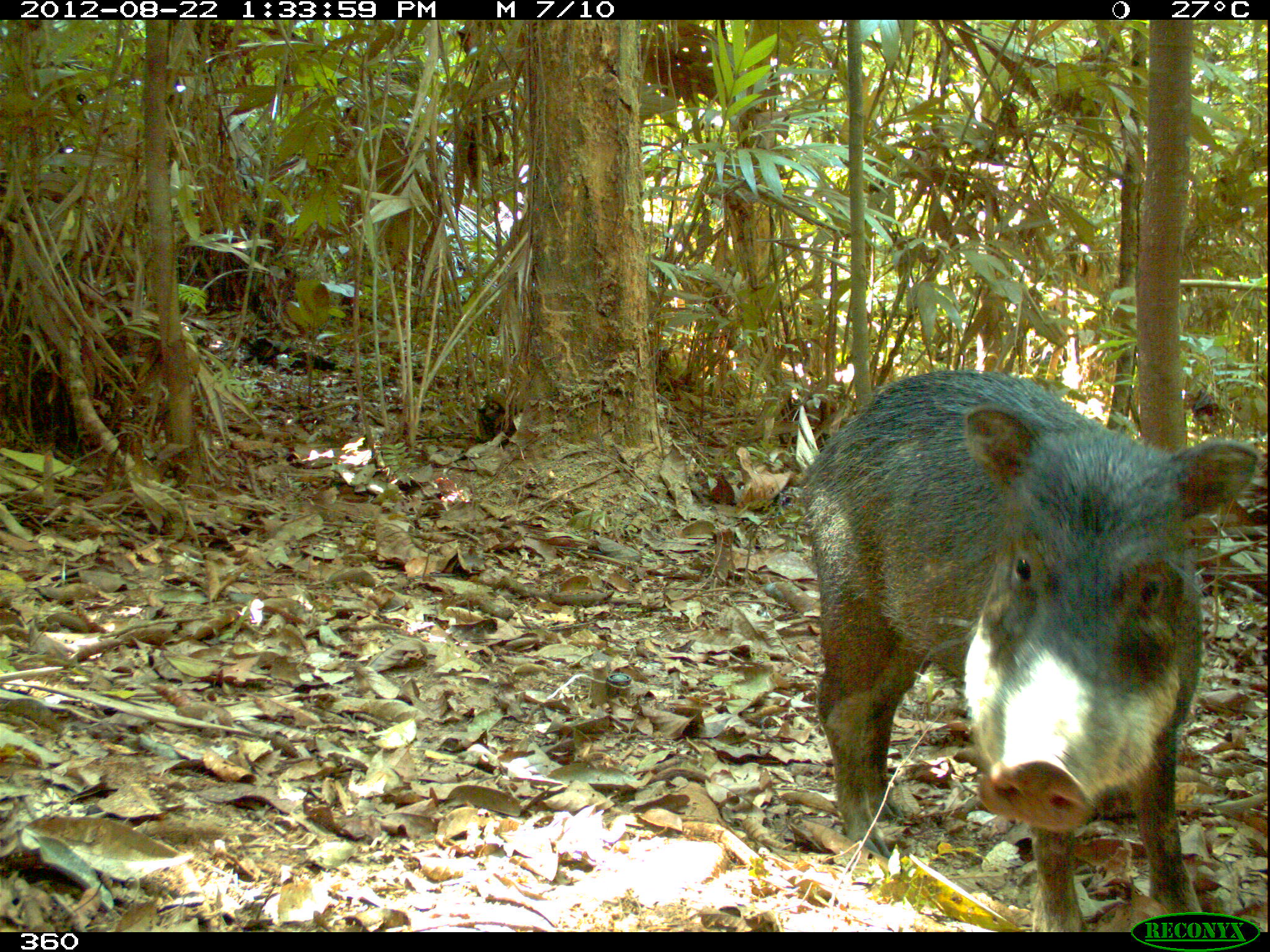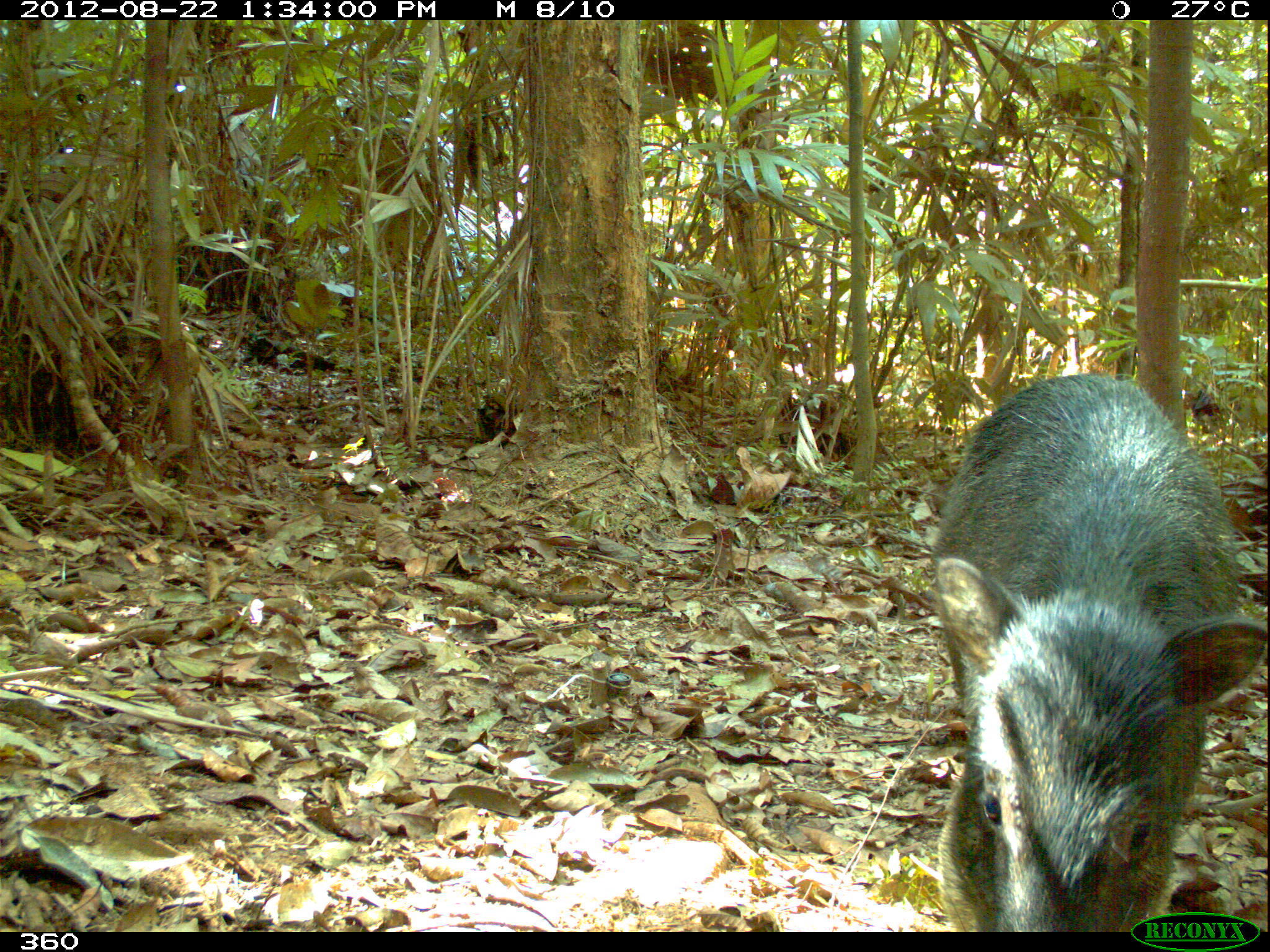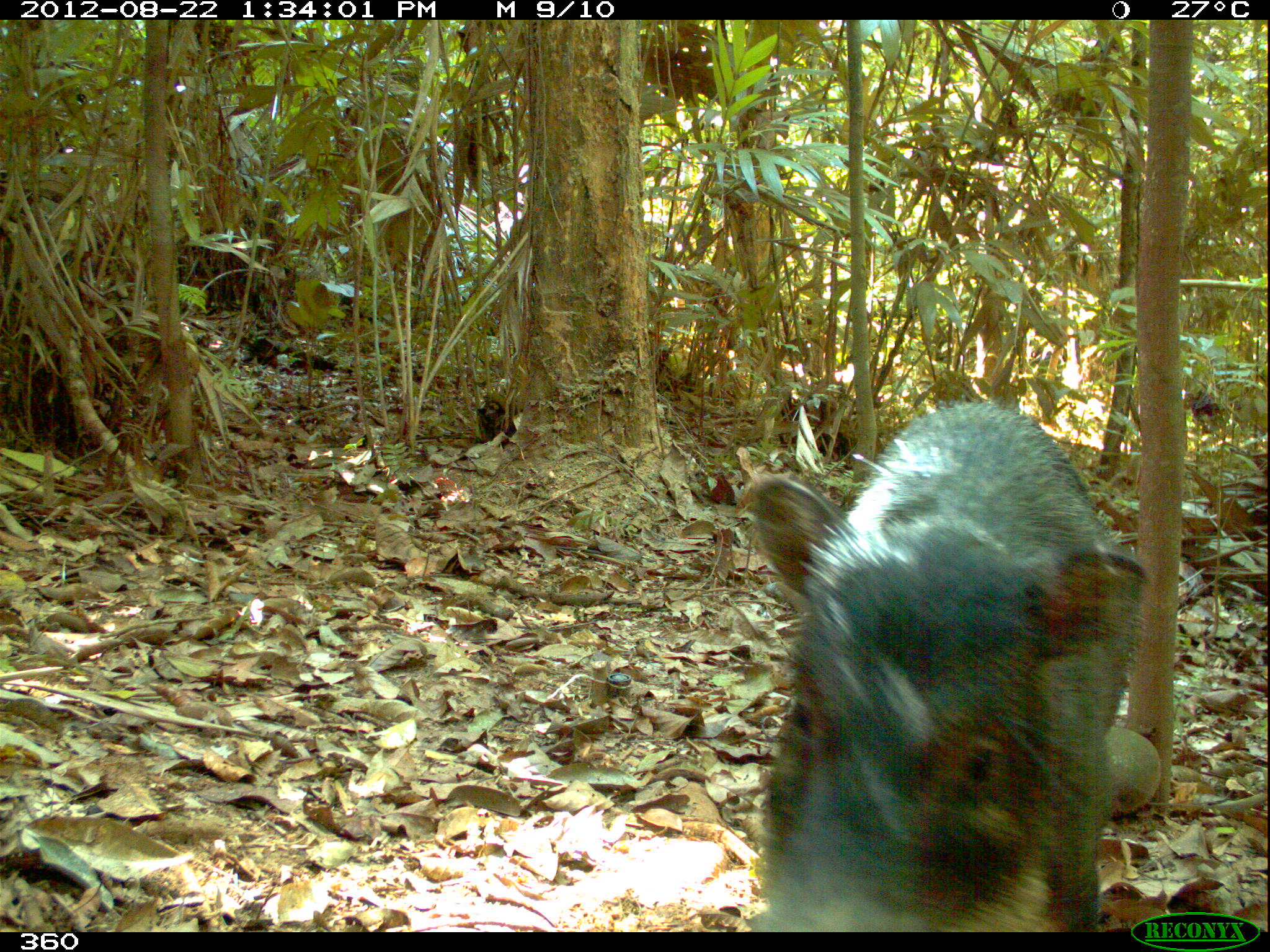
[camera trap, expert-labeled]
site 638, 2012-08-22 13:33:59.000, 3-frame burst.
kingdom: Animalia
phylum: Chordata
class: Mammalia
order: Artiodactyla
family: Tayassuidae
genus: Tayassu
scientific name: Tayassu pecari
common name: white-lipped peccary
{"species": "Tayassu pecari (white-lipped peccary)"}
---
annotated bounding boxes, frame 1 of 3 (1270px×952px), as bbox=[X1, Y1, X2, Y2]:
tayassu pecari: bbox=[799, 369, 1260, 929]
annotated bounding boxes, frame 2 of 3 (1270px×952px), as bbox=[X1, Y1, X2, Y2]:
tayassu pecari: bbox=[927, 375, 1261, 930]